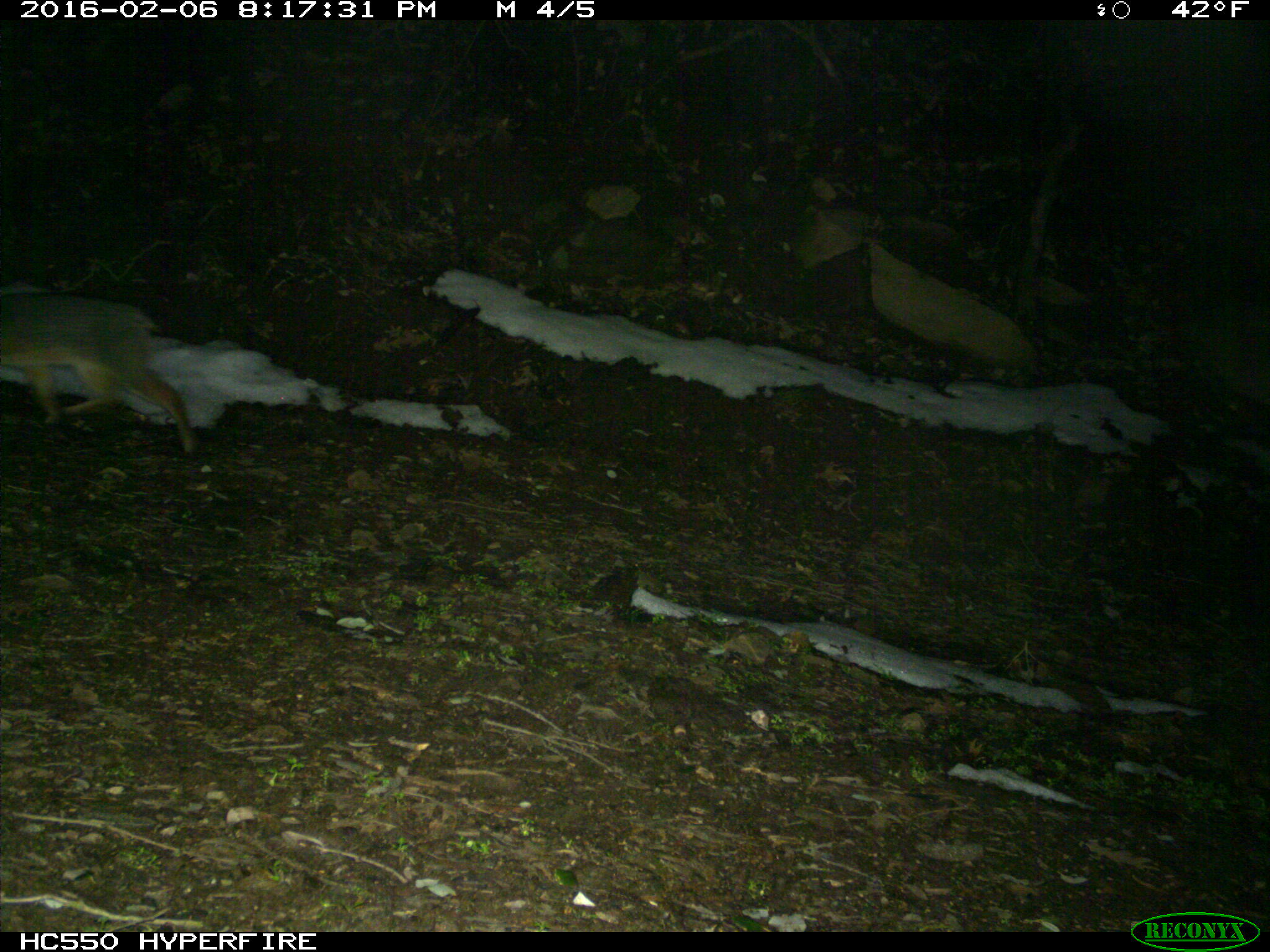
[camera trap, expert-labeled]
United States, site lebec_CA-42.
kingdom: Animalia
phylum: Chordata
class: Mammalia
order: Carnivora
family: Canidae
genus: Urocyon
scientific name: Urocyon cinereoargenteus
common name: gray fox